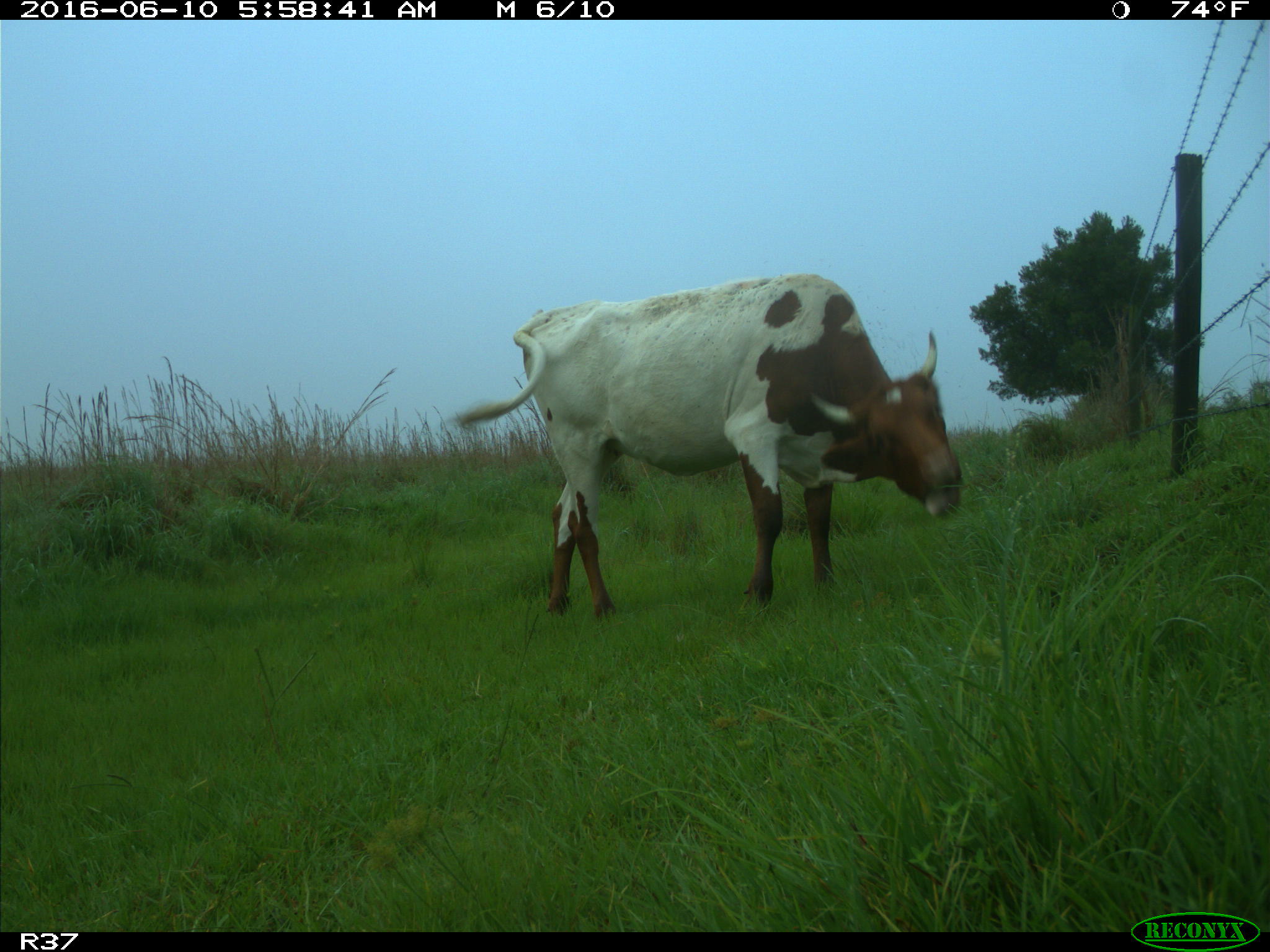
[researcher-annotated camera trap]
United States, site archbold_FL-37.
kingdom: Animalia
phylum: Chordata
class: Mammalia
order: Artiodactyla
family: Bovidae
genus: Bos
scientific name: Bos taurus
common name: domestic cow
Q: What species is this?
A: Bos taurus (domestic cow).